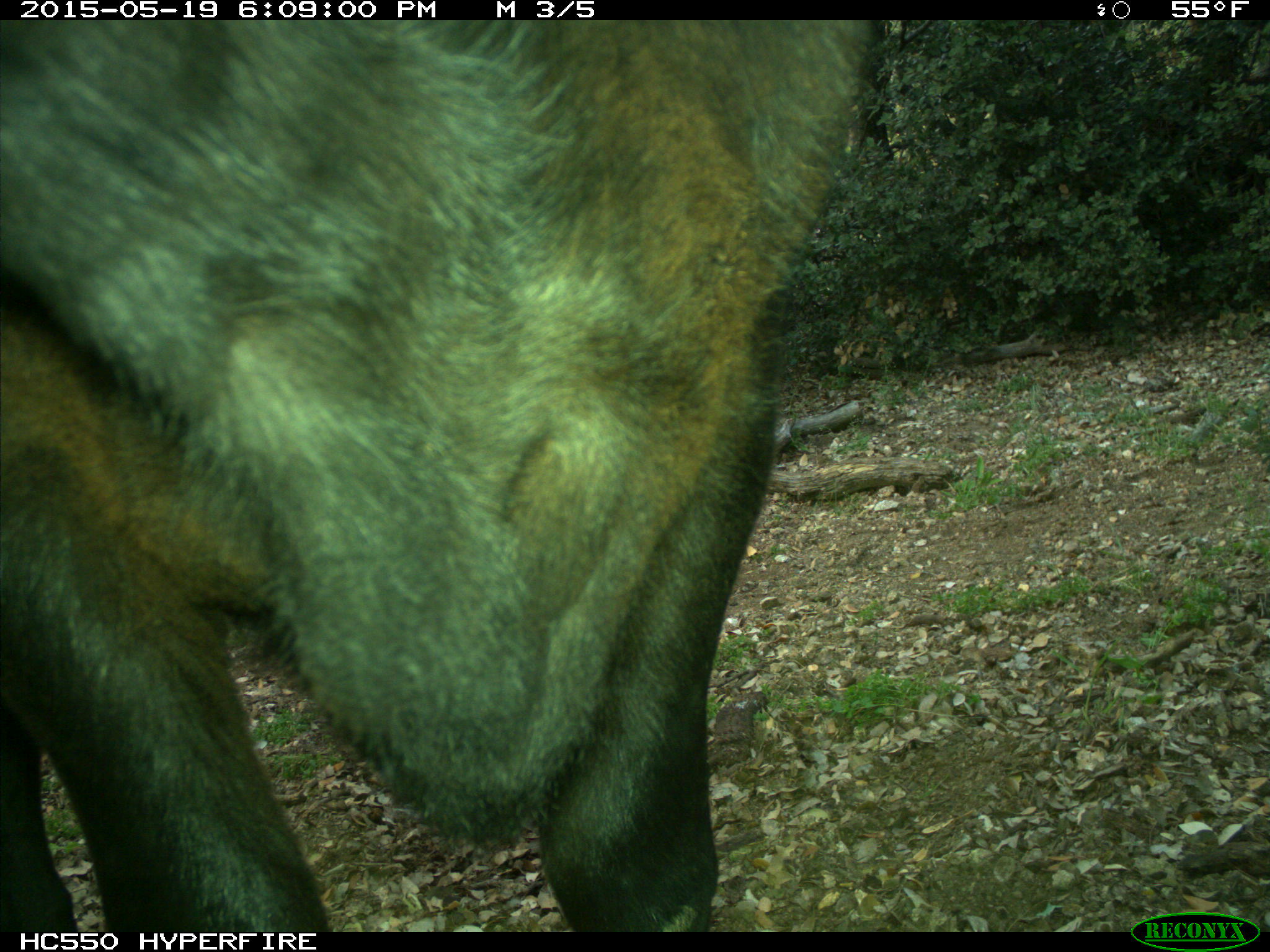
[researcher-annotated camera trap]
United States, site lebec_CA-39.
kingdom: Animalia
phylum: Chordata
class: Mammalia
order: Artiodactyla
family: Bovidae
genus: Bos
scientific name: Bos taurus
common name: domestic cow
Bos taurus (domestic cow).